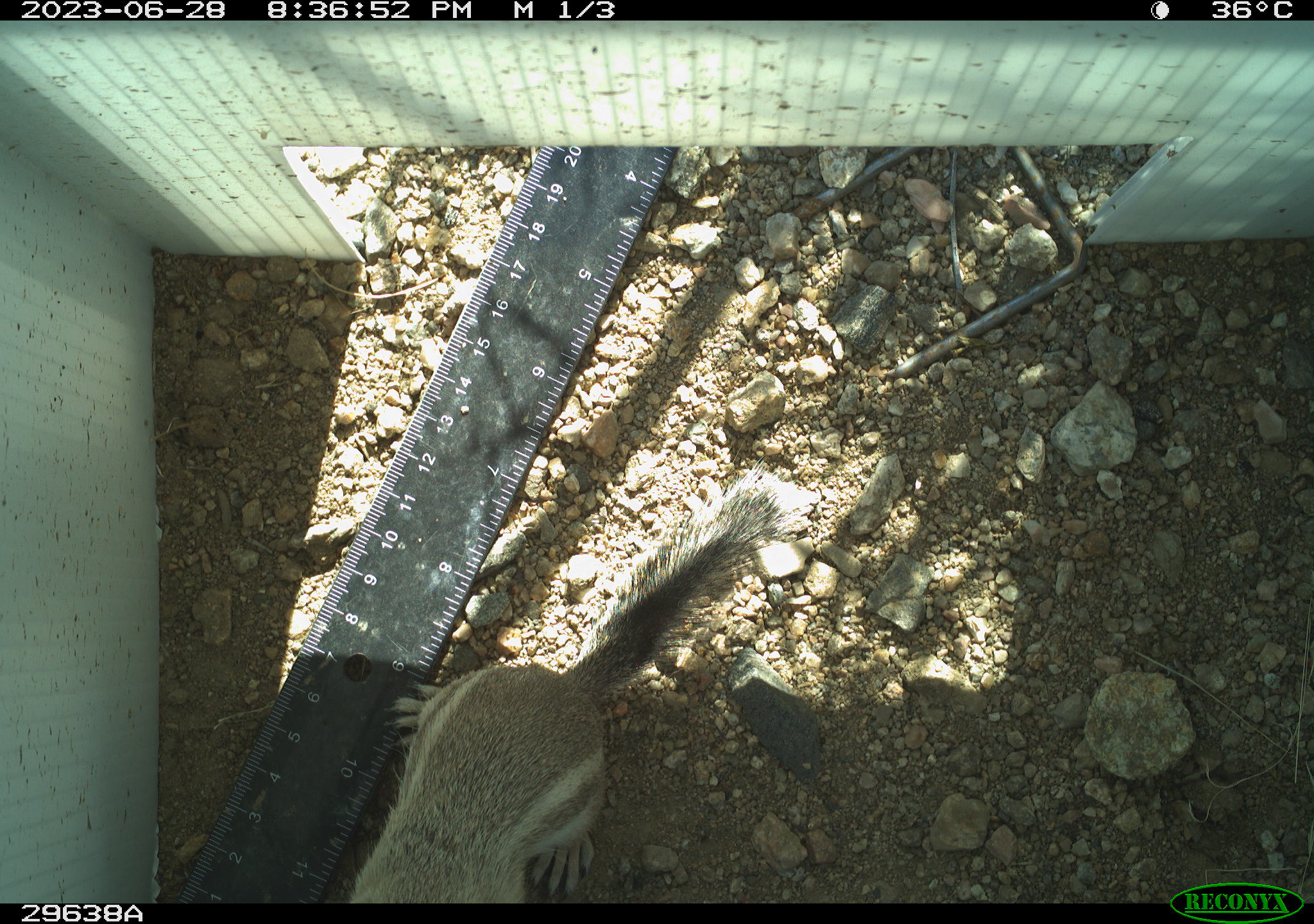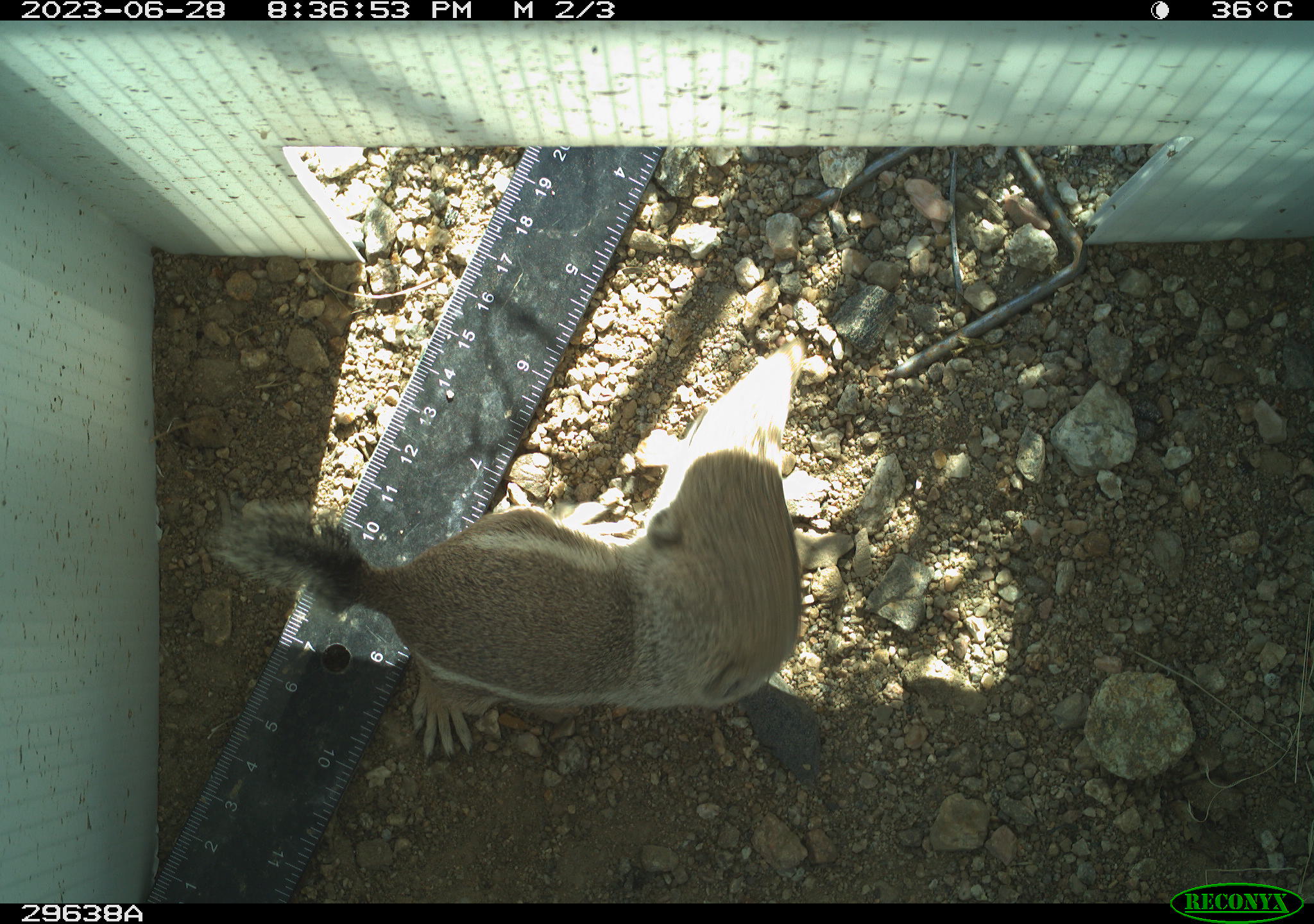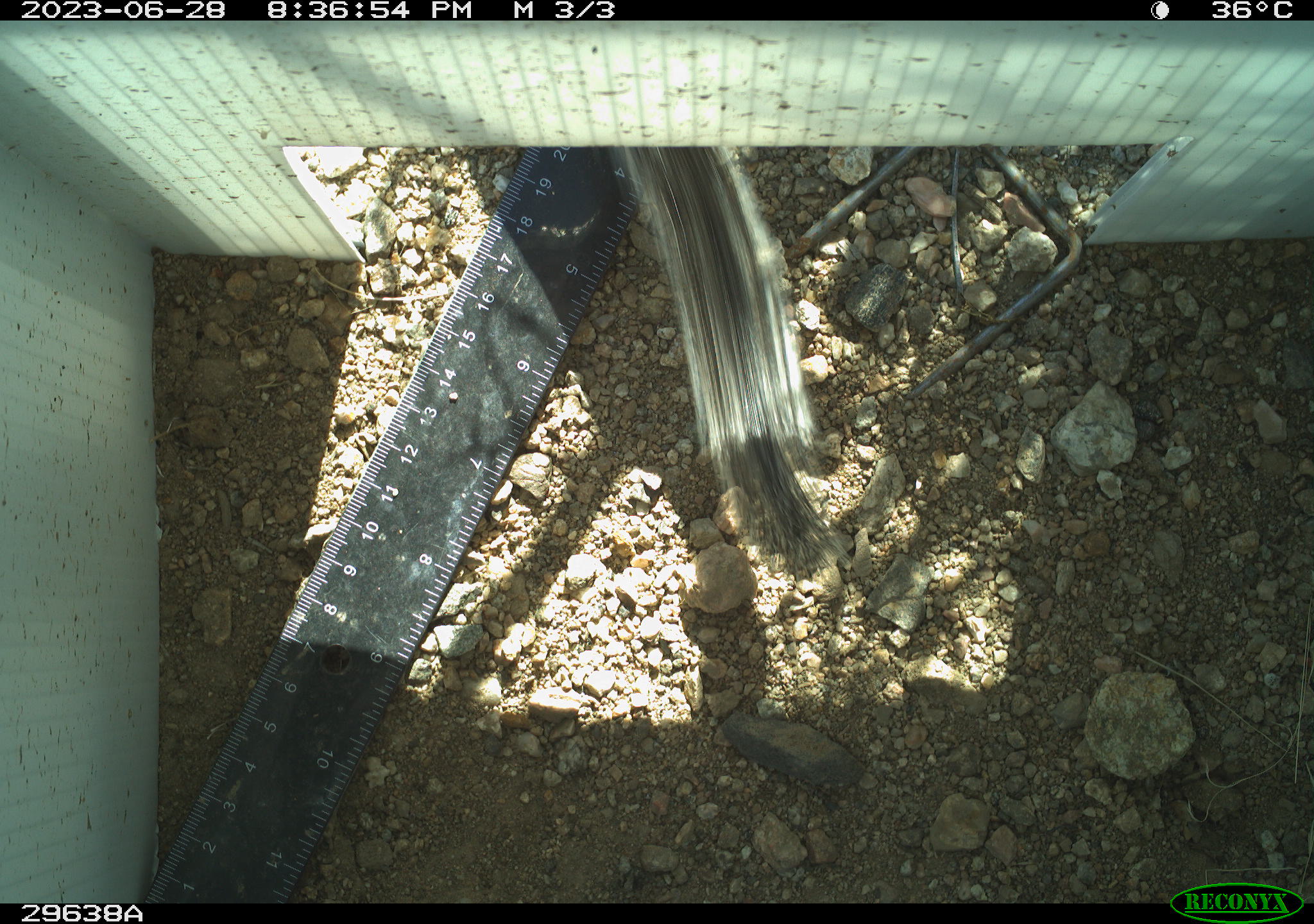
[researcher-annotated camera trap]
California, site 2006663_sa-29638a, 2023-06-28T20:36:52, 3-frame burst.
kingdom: Animalia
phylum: Chordata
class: Mammalia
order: Rodentia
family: Sciuridae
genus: Ammospermophilus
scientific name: Ammospermophilus leucurus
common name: white-tailed antelope squirrel